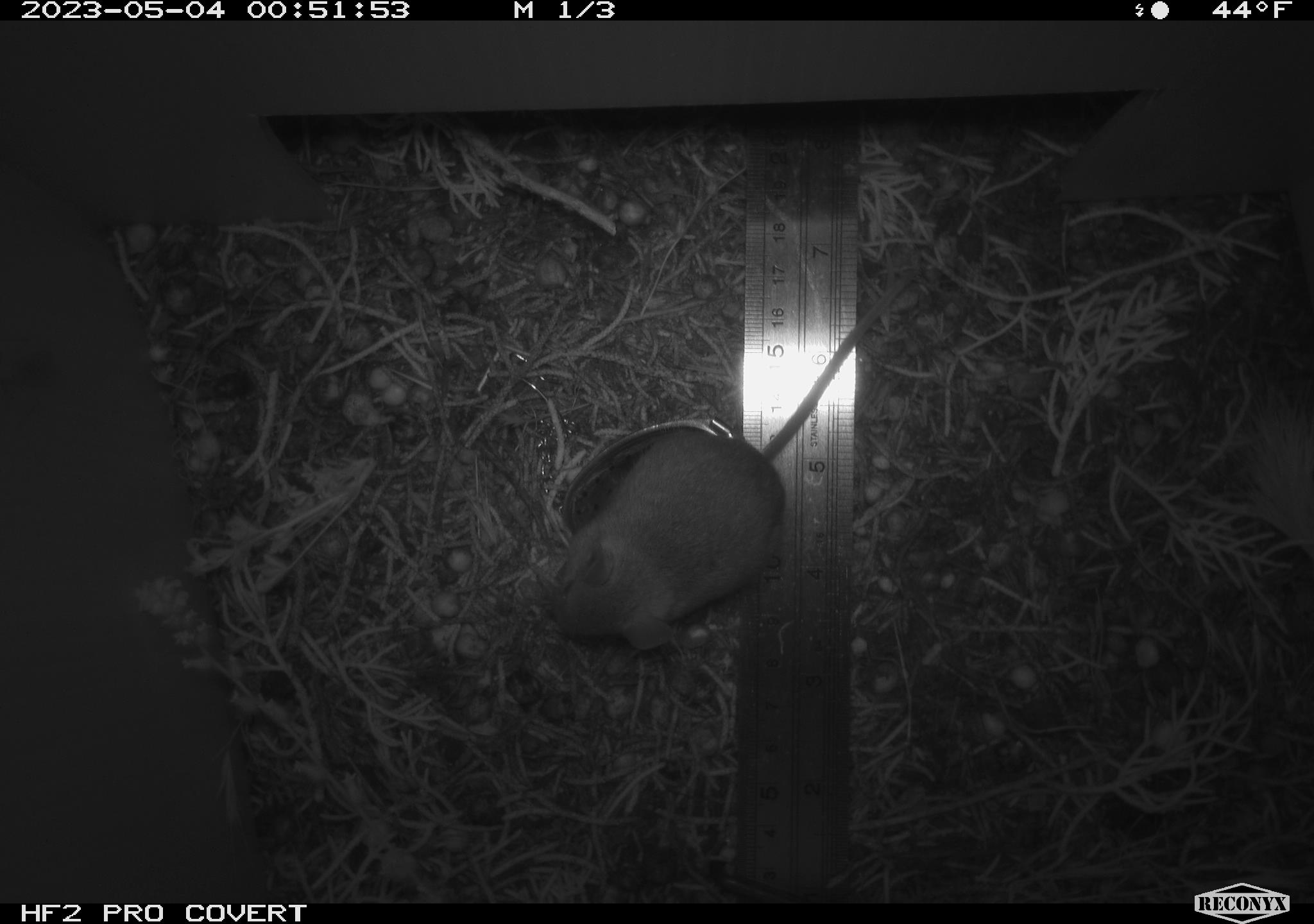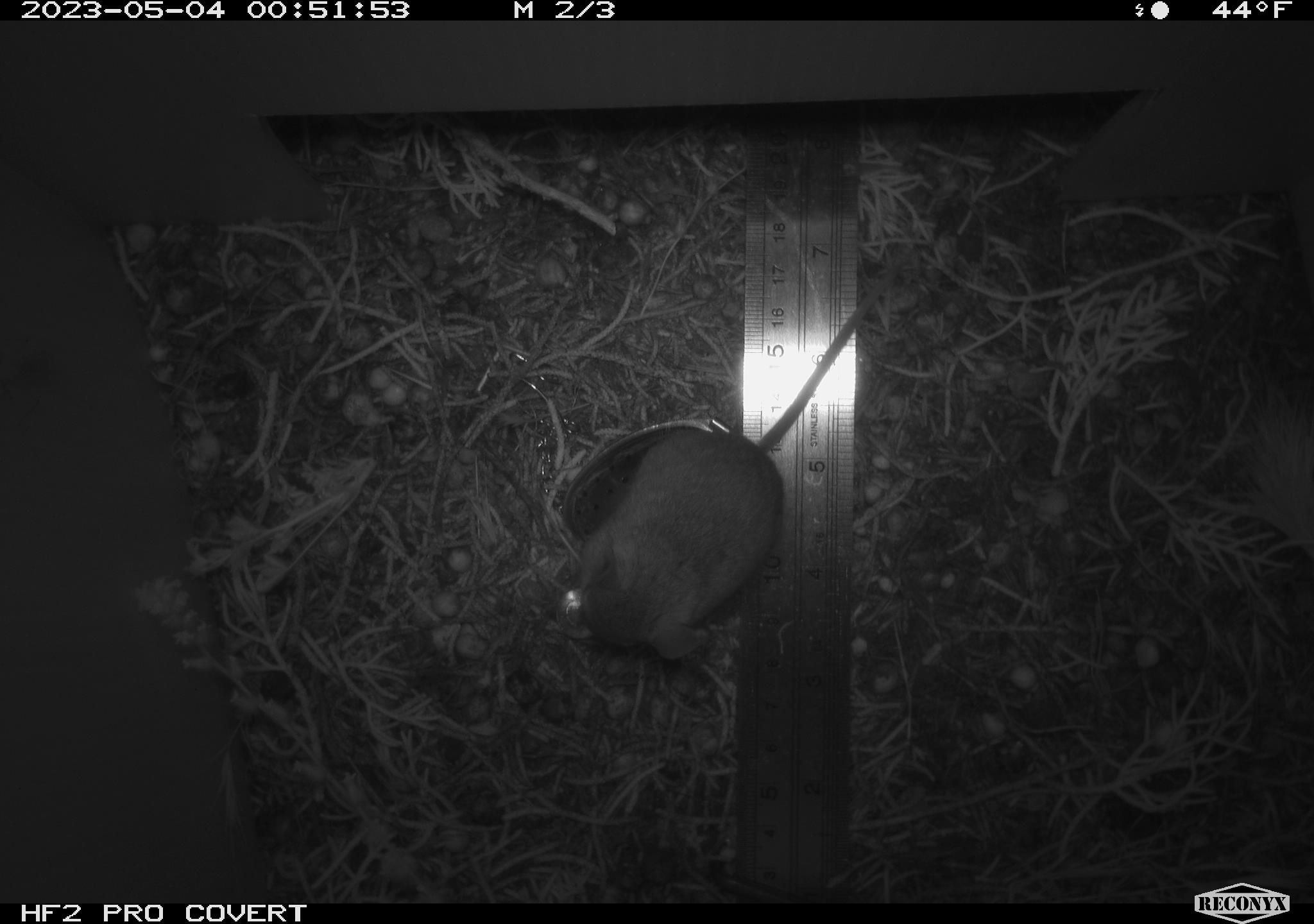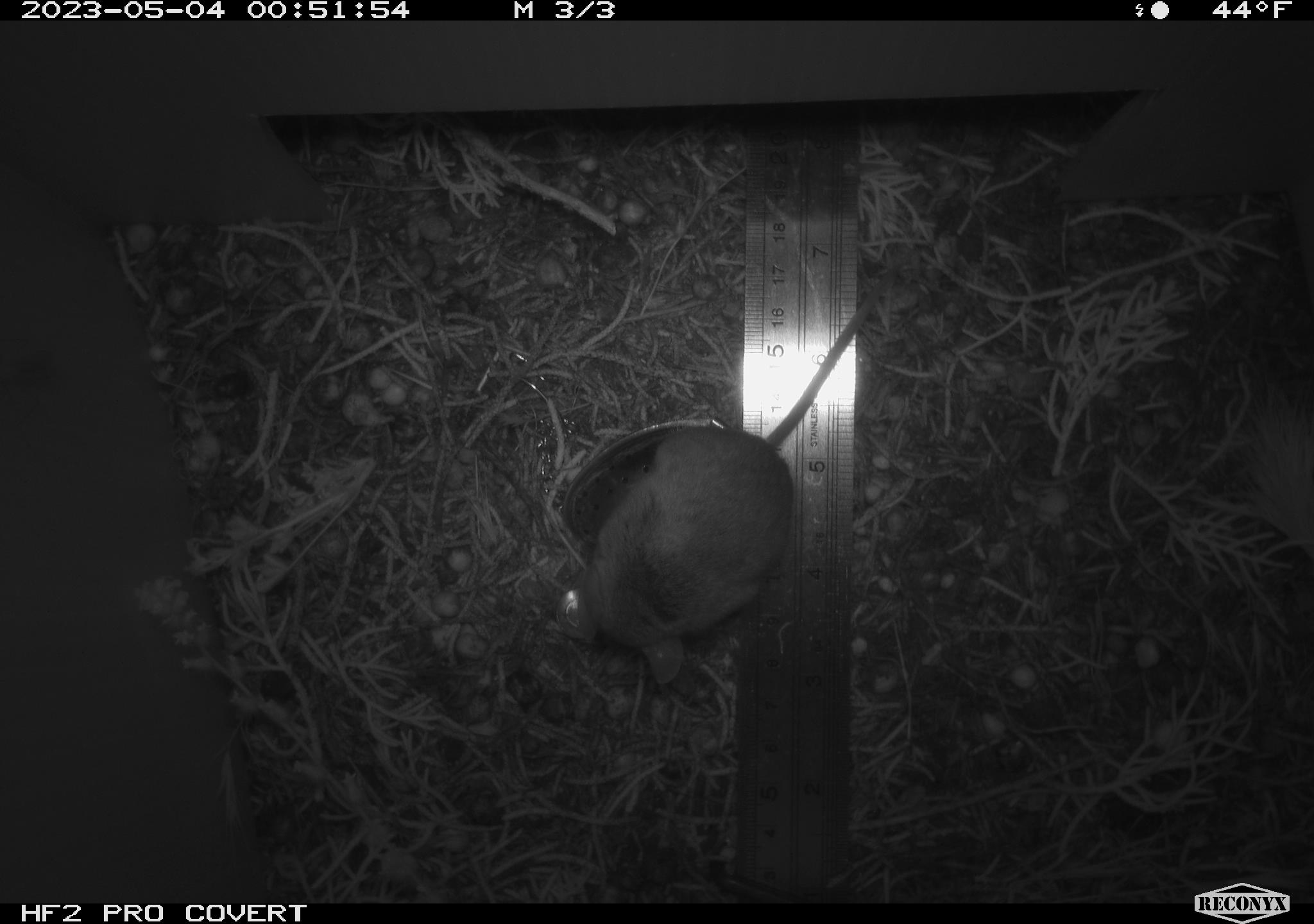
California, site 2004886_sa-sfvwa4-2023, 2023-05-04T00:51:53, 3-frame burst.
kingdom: Animalia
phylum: Chordata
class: Mammalia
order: Rodentia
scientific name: Rodentia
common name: mouse species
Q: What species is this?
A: Mouse species (Rodentia).